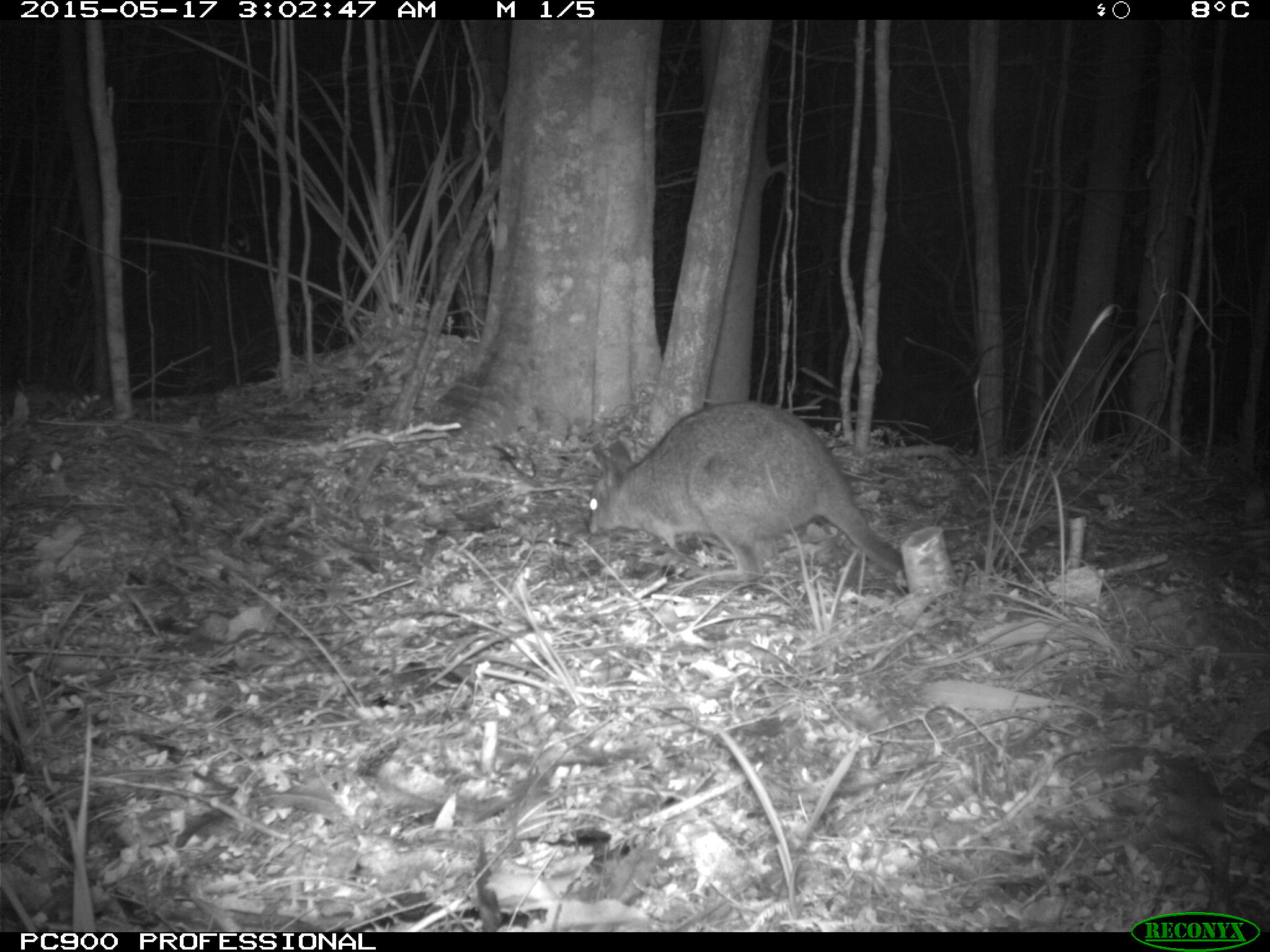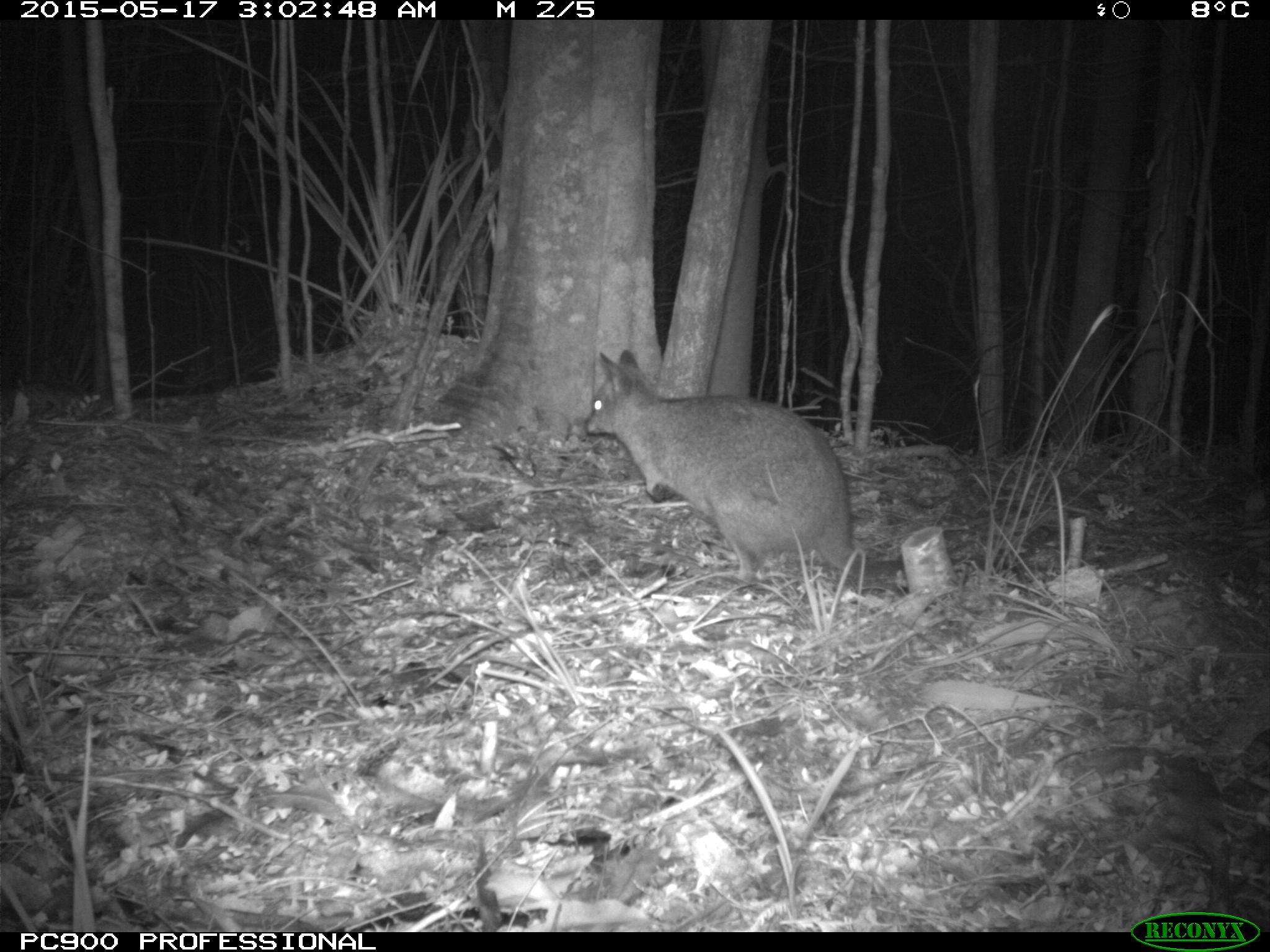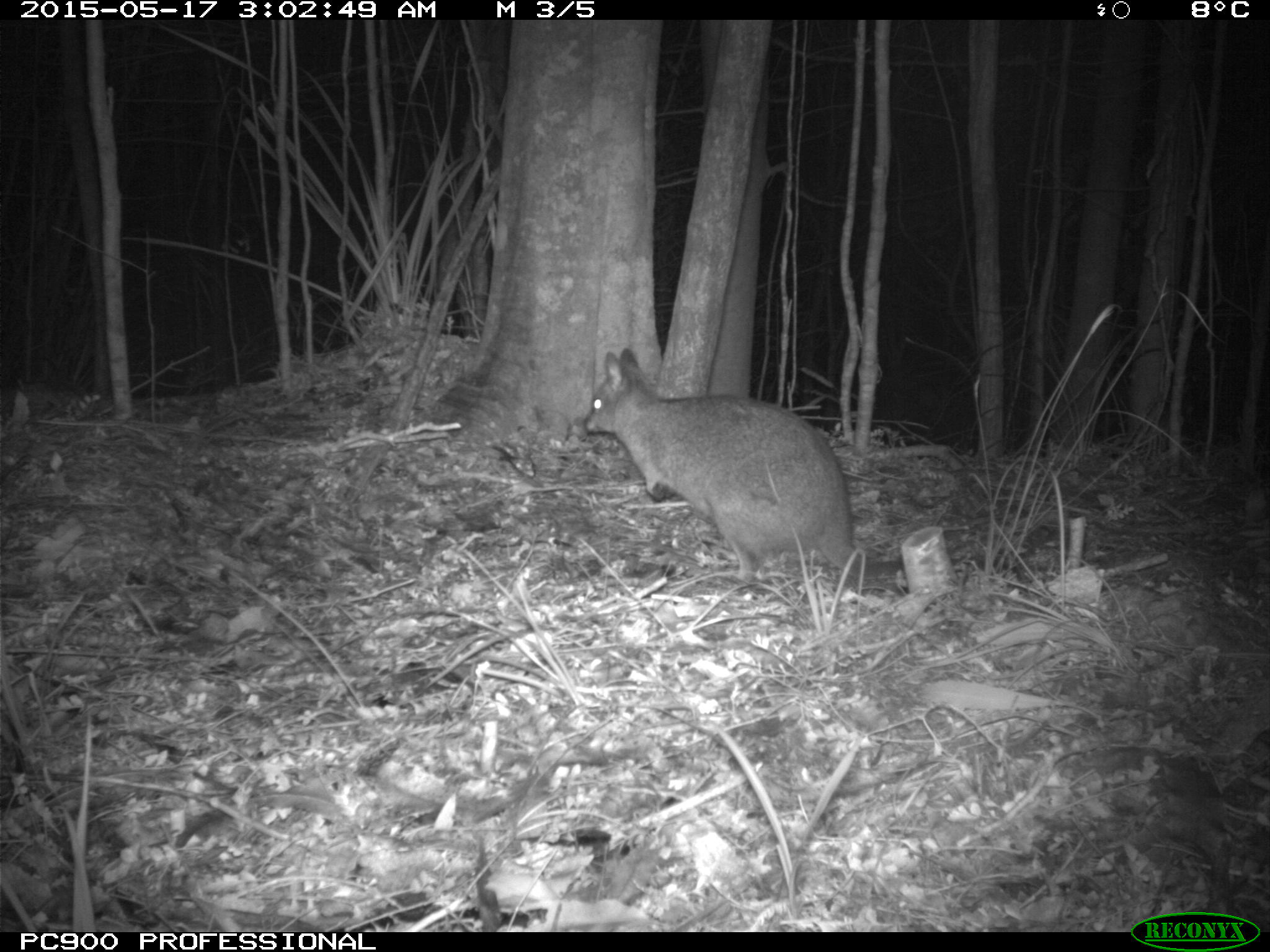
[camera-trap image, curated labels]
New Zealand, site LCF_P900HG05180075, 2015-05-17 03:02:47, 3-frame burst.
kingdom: Animalia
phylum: Chordata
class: Mammalia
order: Diprotodontia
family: Macropodidae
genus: Notamacropus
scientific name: Notamacropus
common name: wallaby